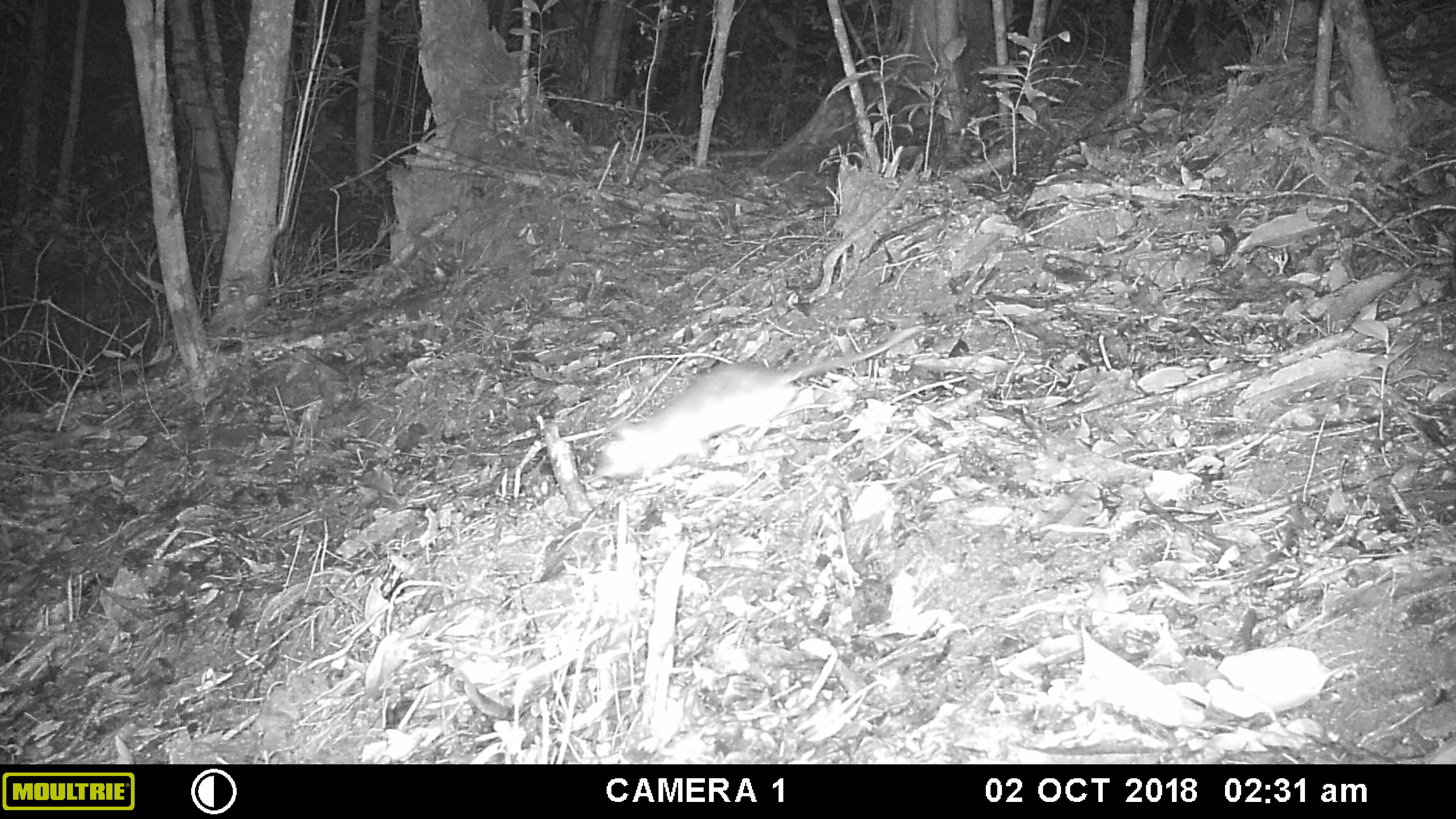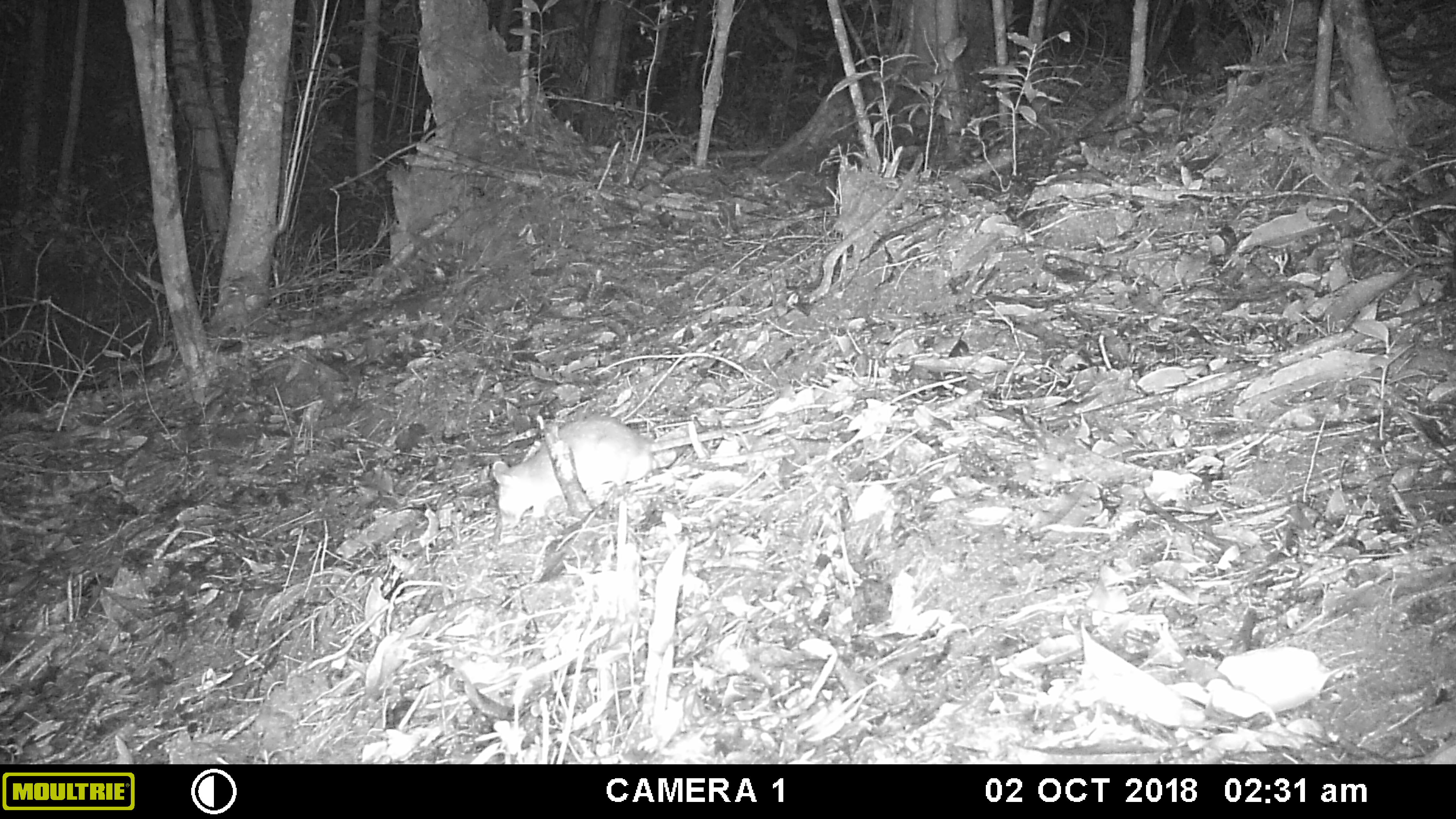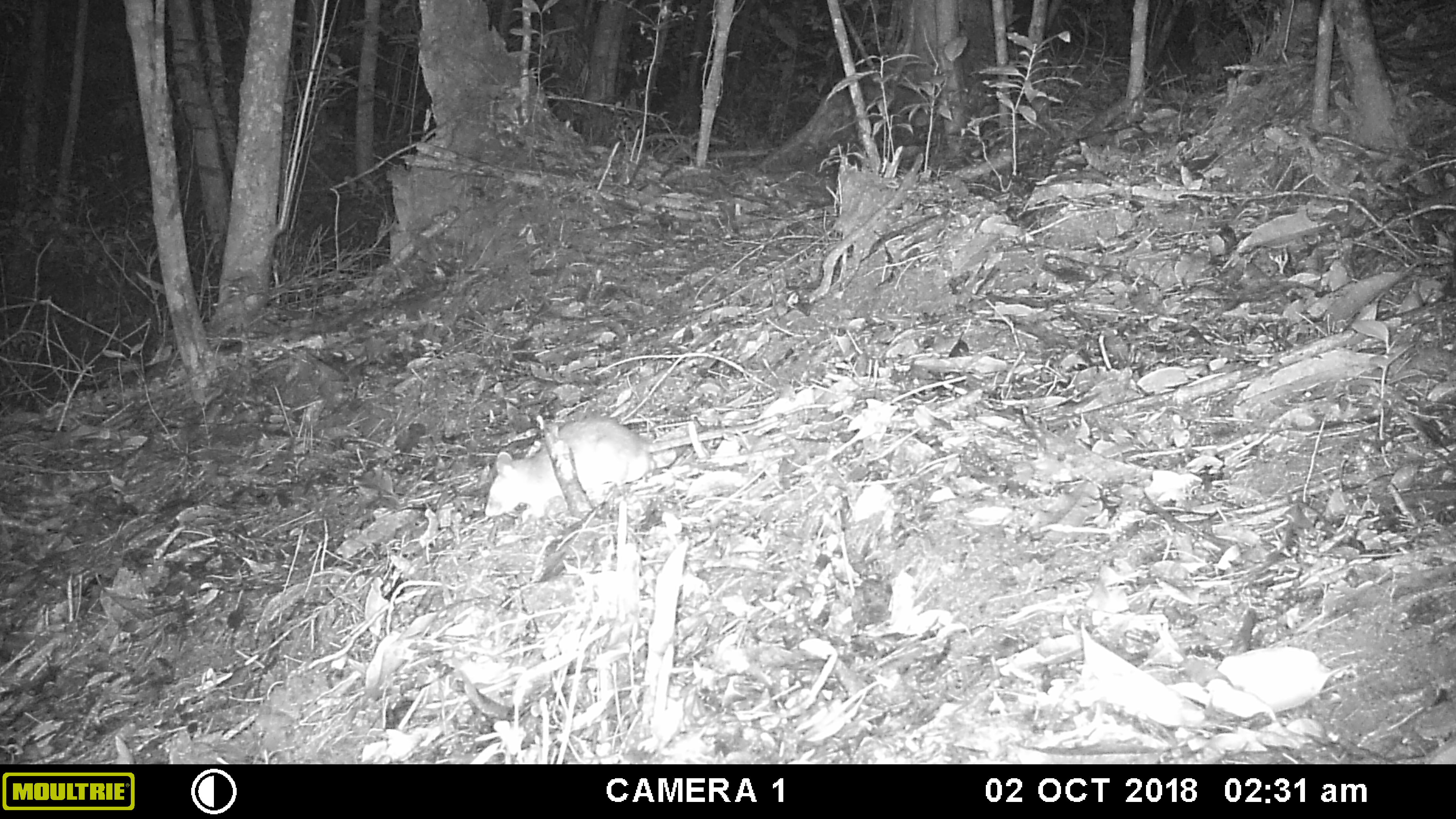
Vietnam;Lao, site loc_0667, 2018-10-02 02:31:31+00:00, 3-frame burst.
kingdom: Animalia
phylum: Chordata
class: Mammalia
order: Rodentia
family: Muridae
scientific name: Muridae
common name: old-world mice and rats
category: unidentified murid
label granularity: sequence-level